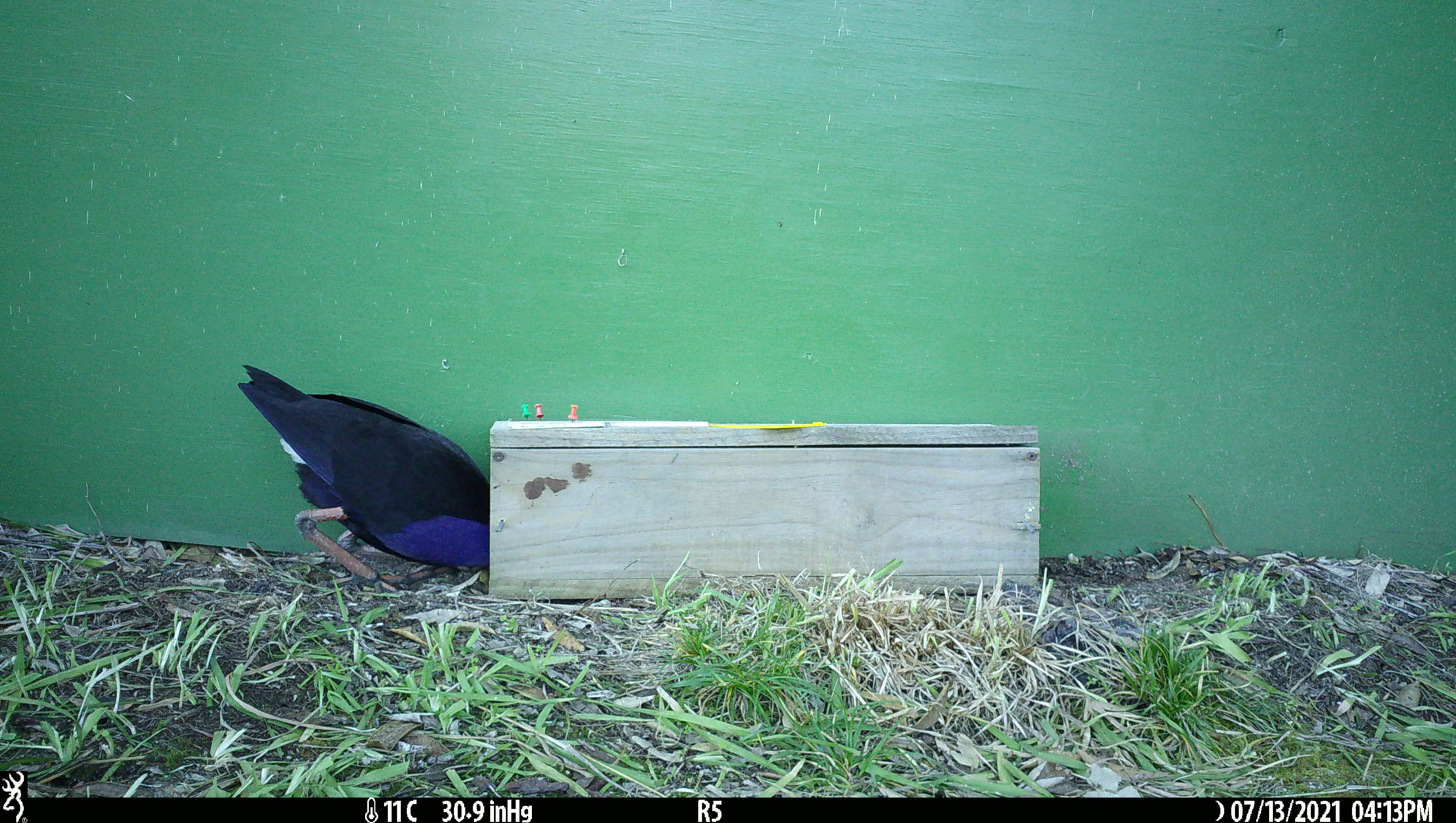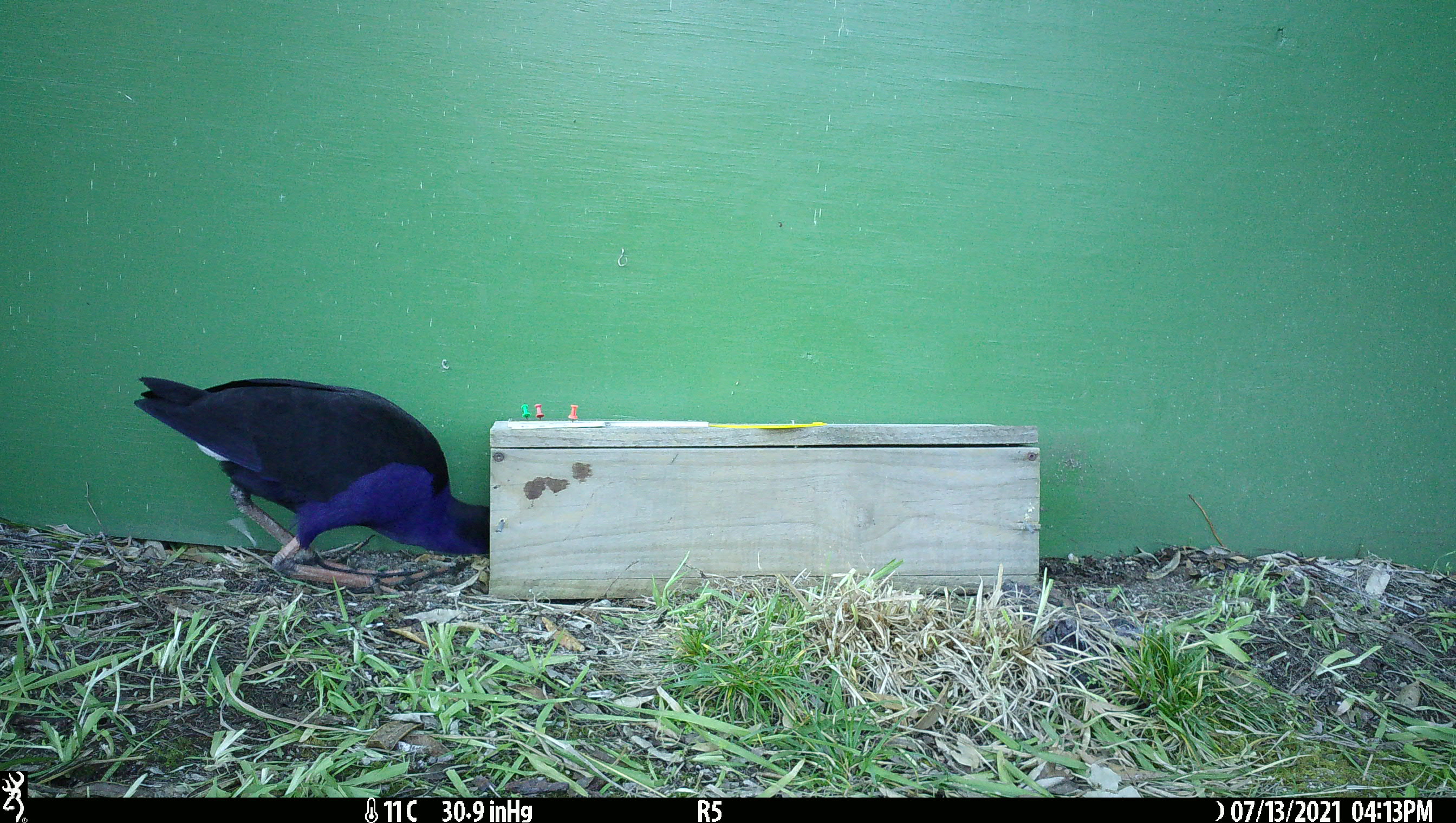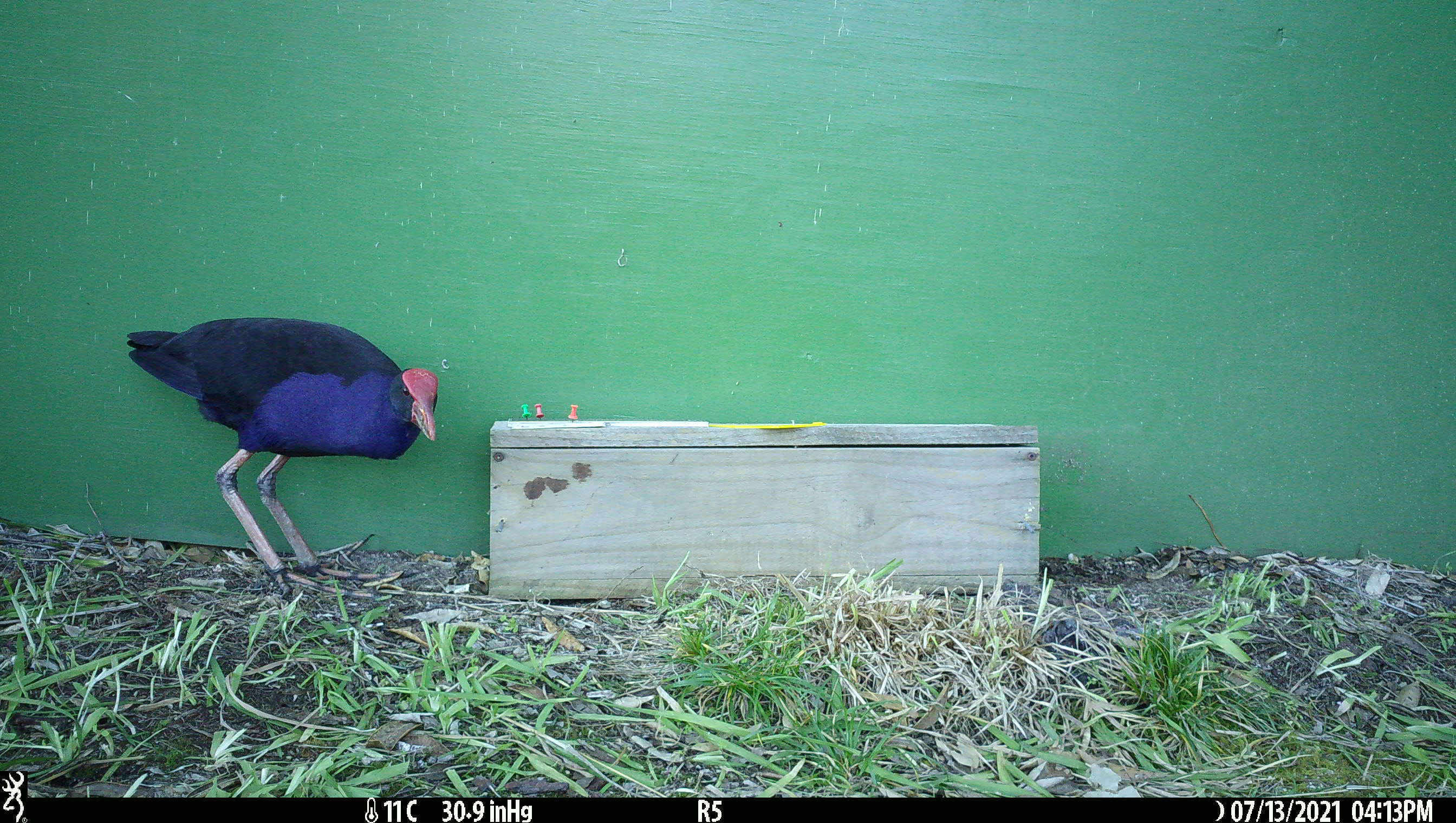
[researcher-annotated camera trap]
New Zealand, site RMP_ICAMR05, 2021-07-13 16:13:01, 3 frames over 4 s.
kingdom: Animalia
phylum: Chordata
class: Aves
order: Gruiformes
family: Rallidae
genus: Porphyrio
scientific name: Porphyrio melanotus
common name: australasian swamphen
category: pukeko